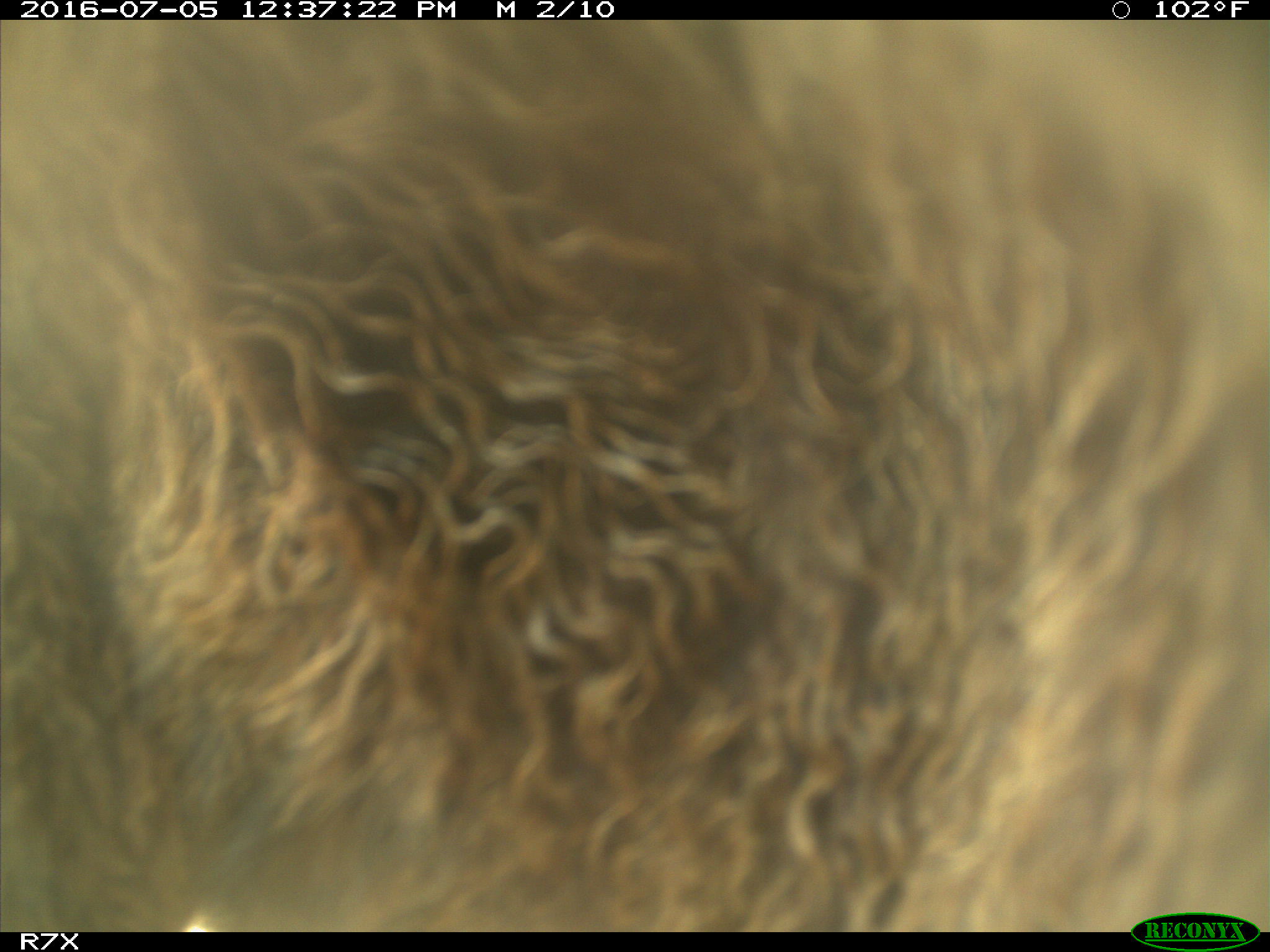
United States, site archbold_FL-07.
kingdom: Animalia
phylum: Chordata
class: Mammalia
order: Artiodactyla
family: Bovidae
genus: Bos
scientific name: Bos taurus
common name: domestic cow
Bos taurus (domestic cow).